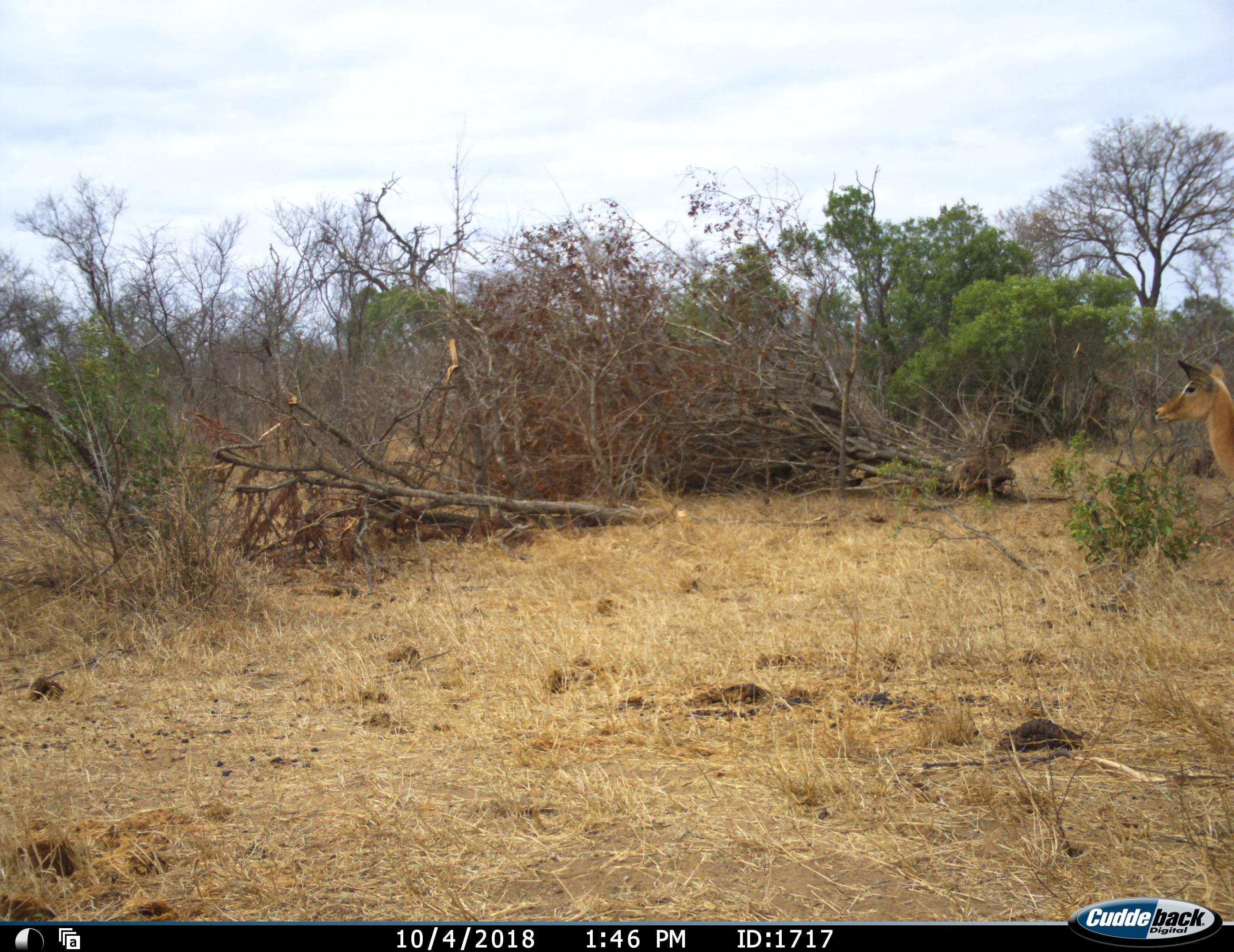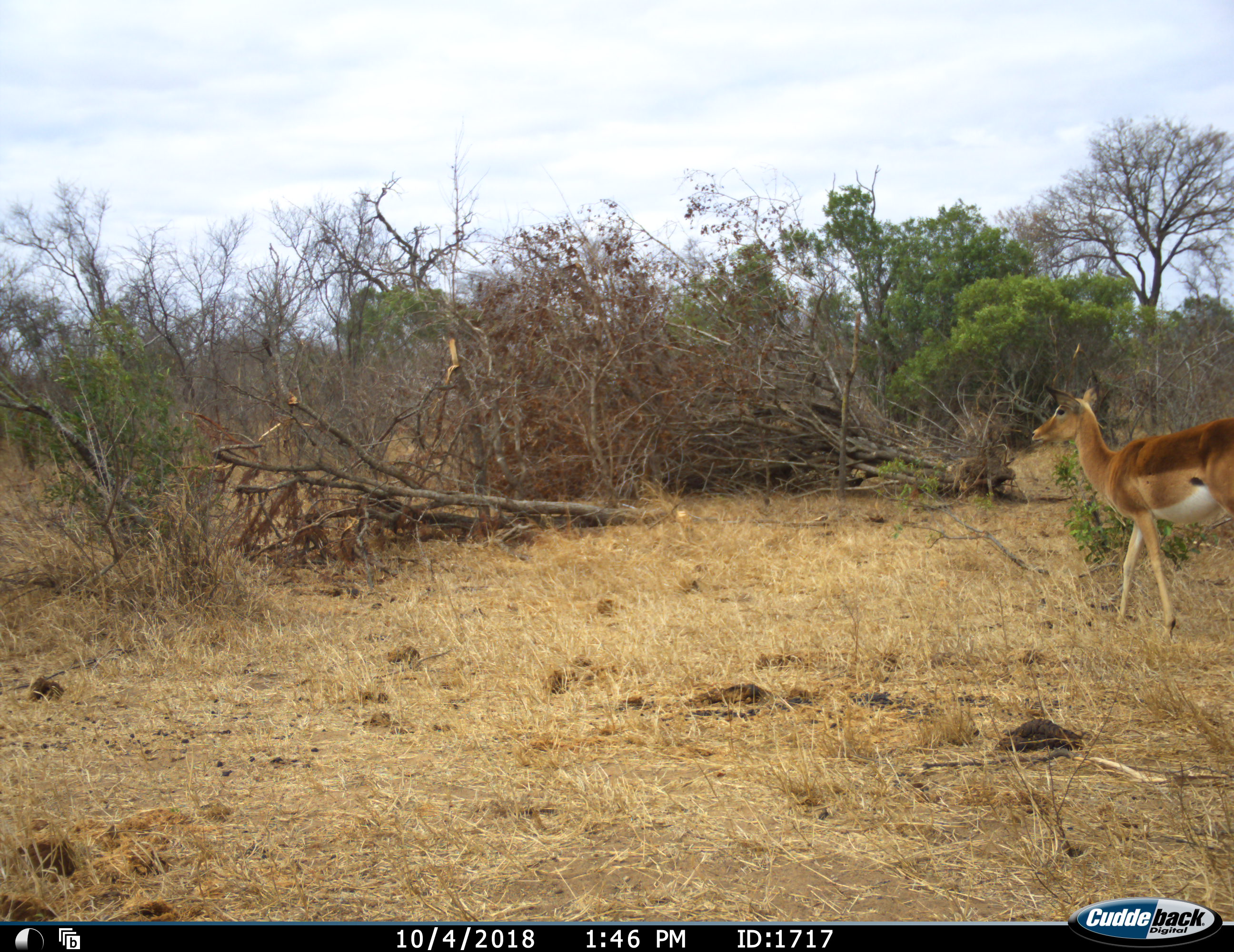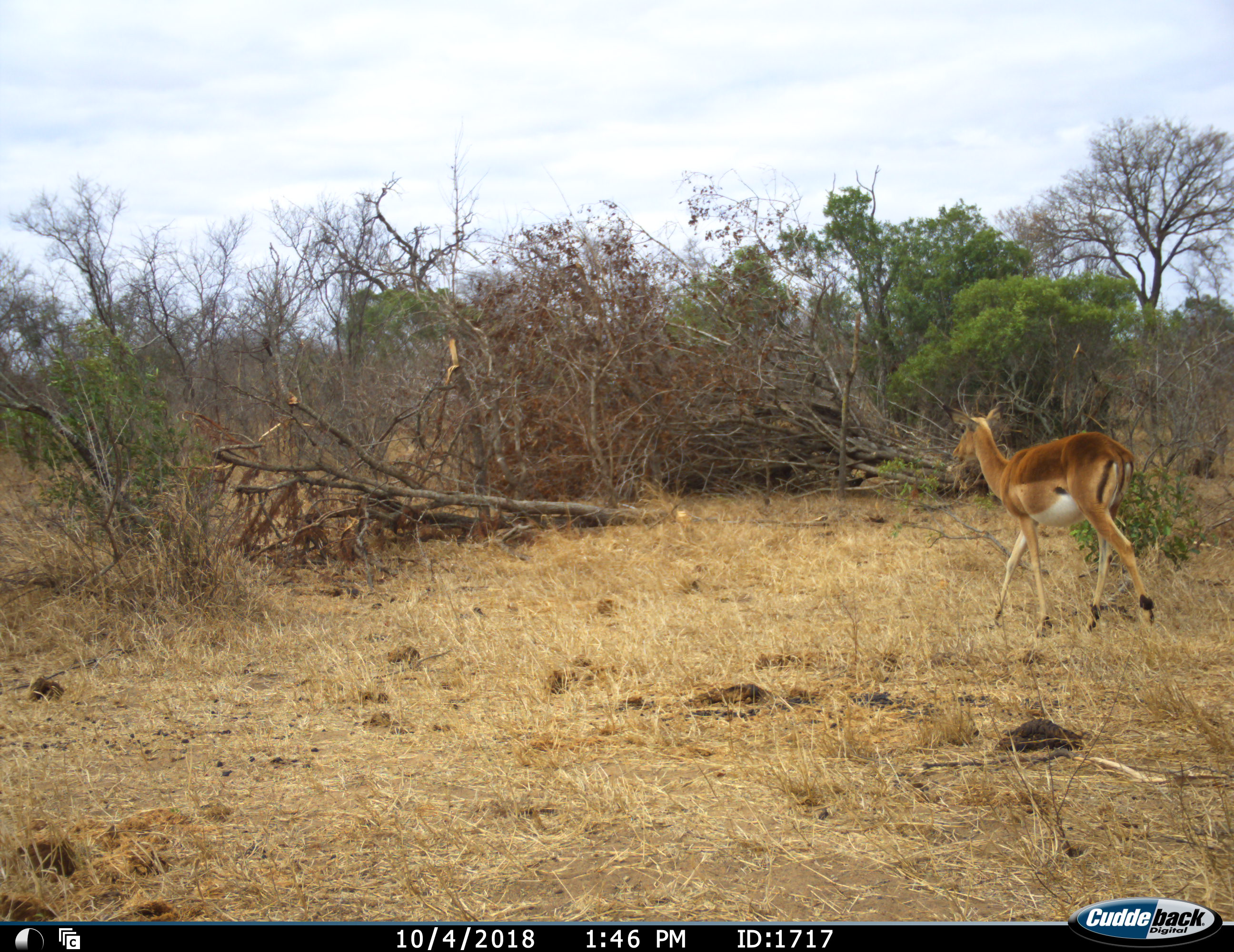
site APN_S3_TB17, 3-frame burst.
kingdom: Animalia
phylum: Chordata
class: Mammalia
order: Artiodactyla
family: Bovidae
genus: Aepyceros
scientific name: Aepyceros melampus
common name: impala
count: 1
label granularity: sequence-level